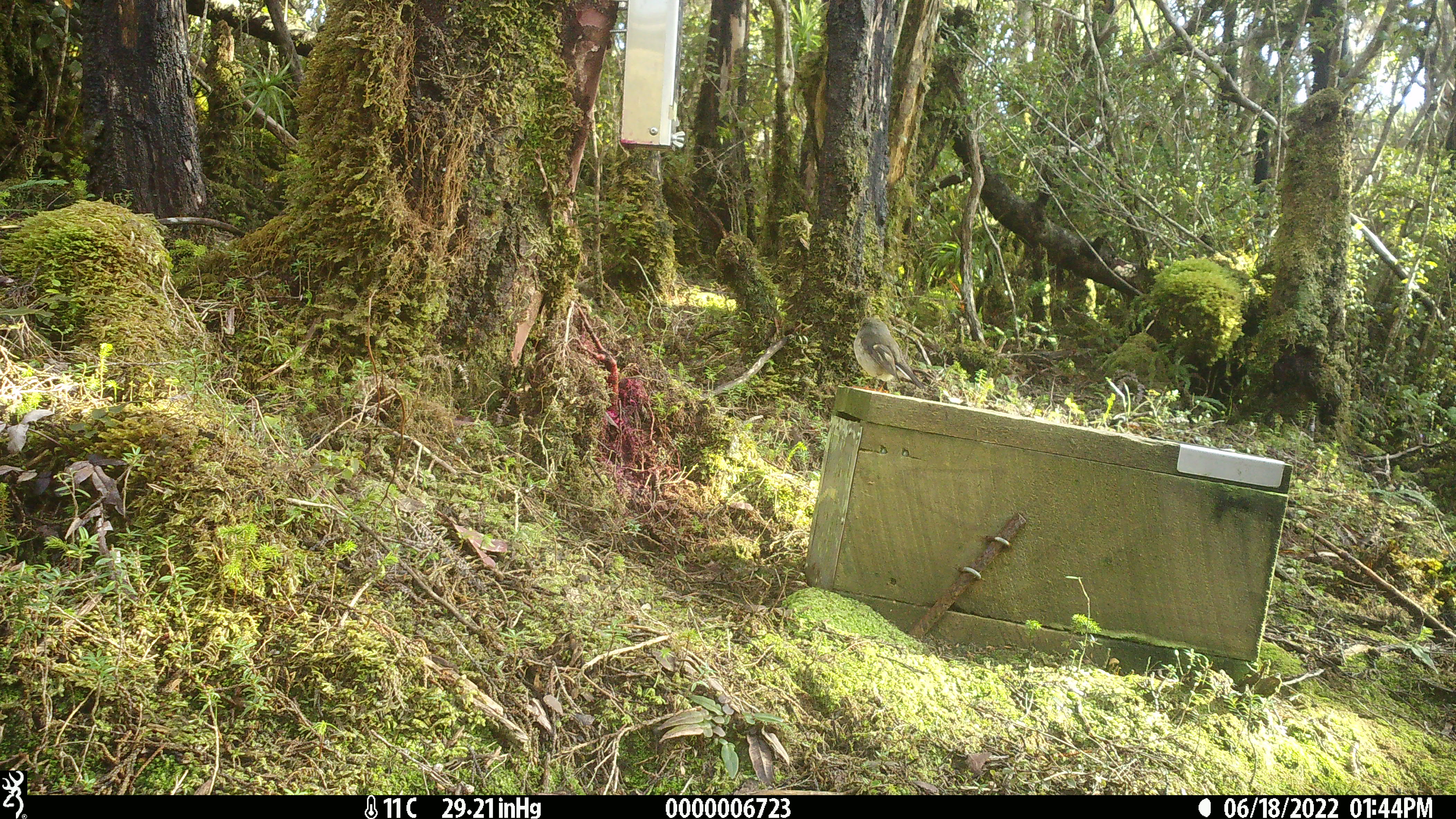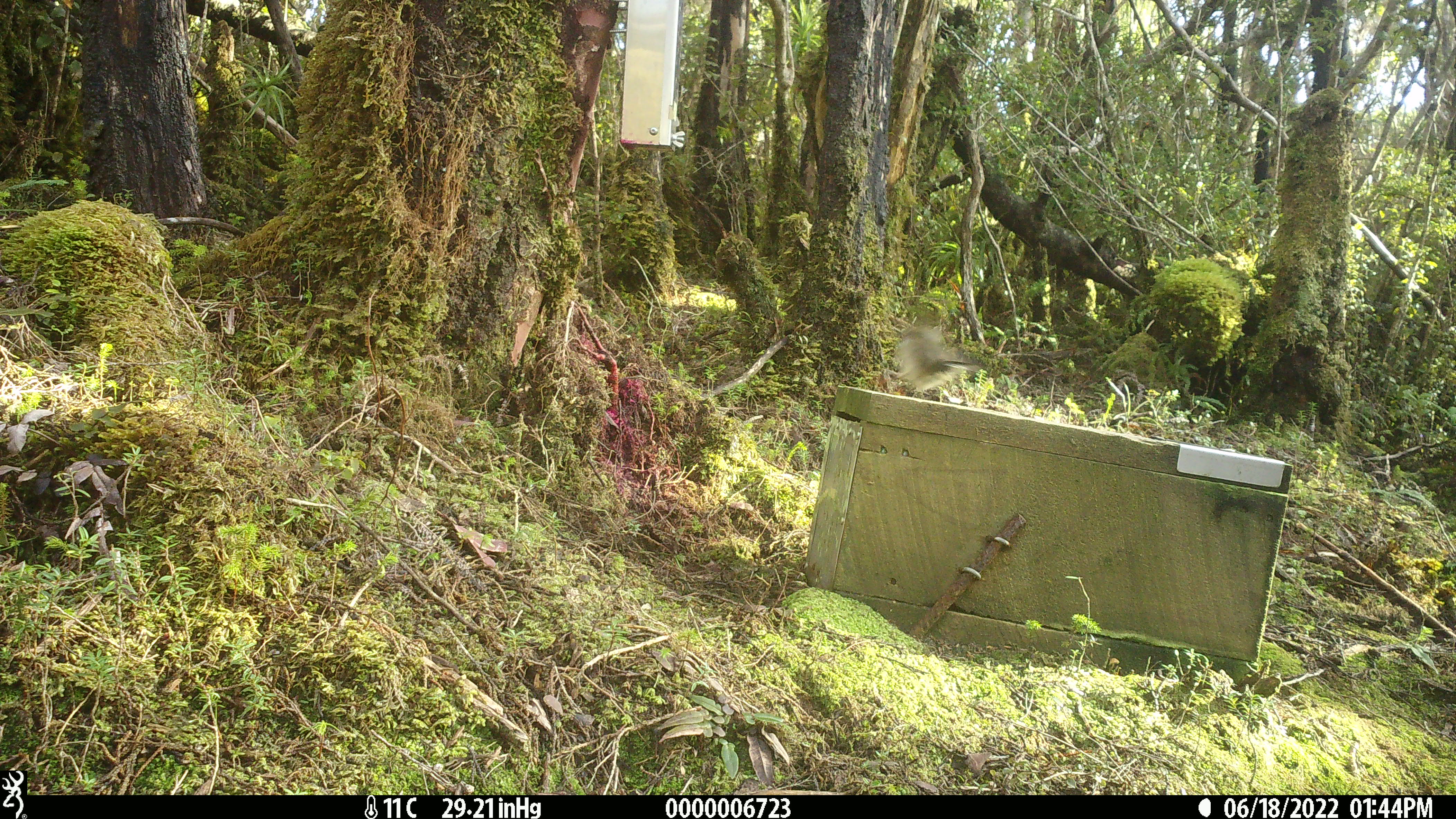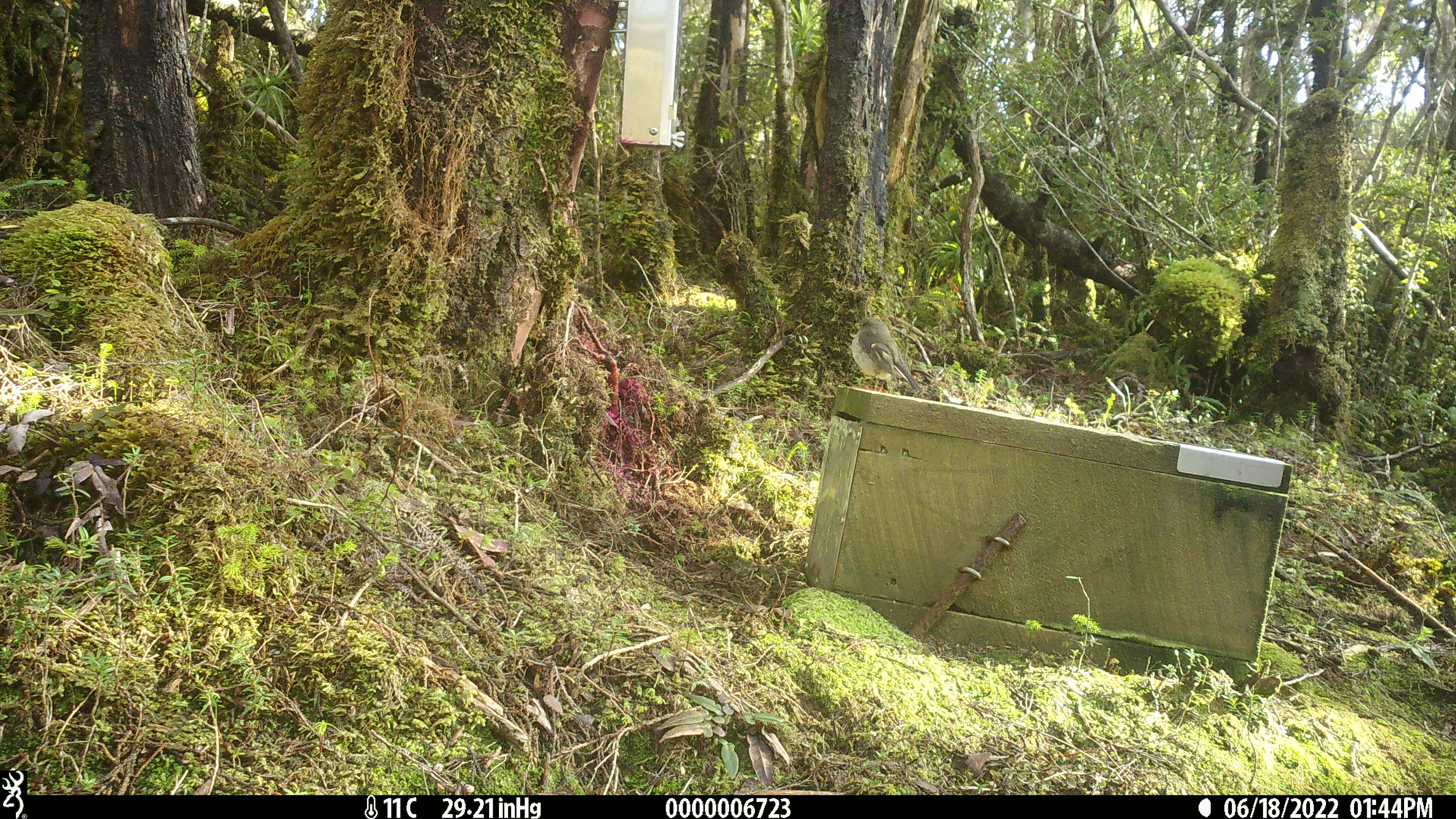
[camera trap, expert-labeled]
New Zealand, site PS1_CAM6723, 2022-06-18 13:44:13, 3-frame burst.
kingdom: Animalia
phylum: Chordata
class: Aves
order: Passeriformes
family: Petroicidae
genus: Petroica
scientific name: Petroica macrocephala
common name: tomtit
Tomtit (Petroica macrocephala).